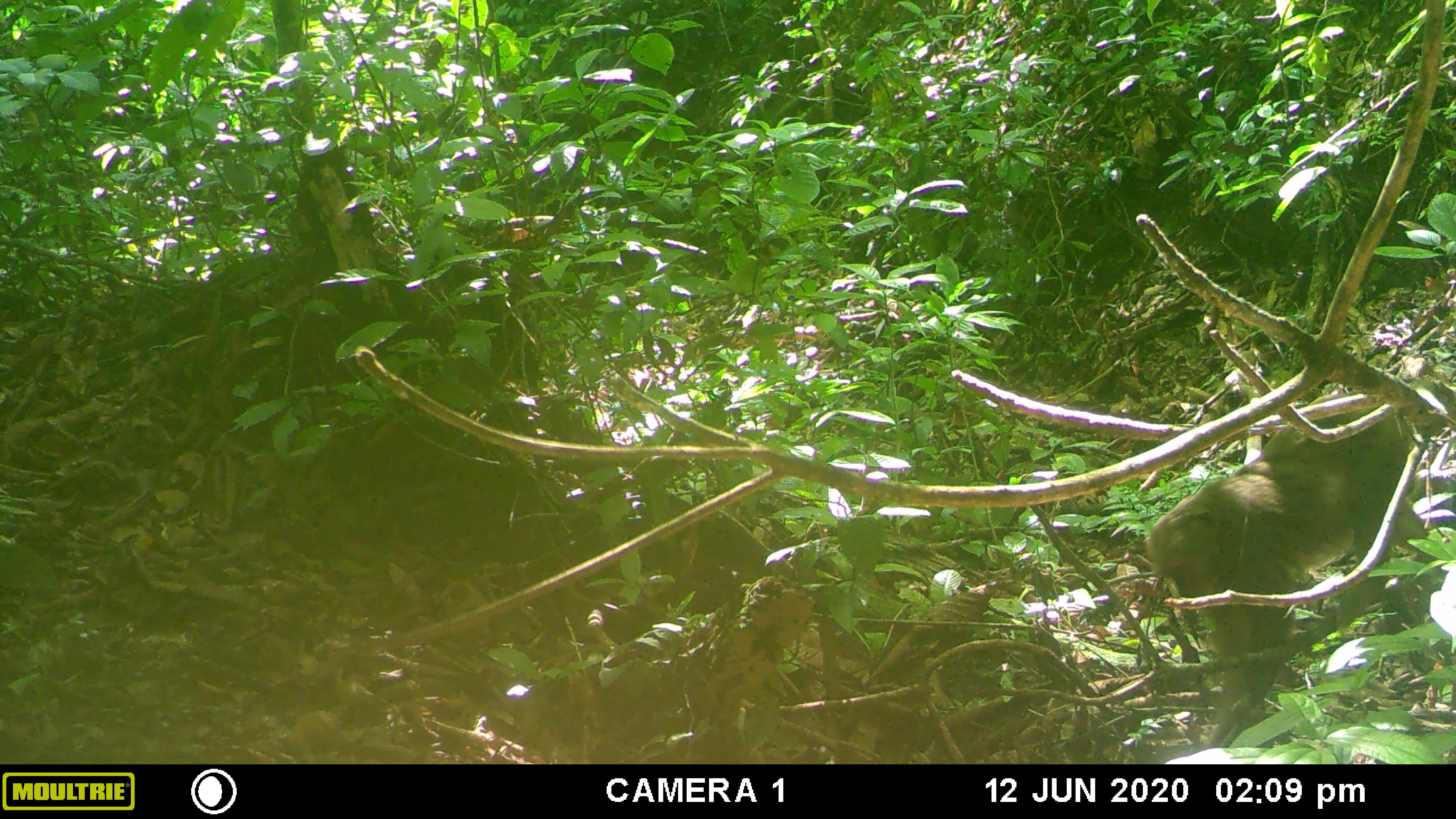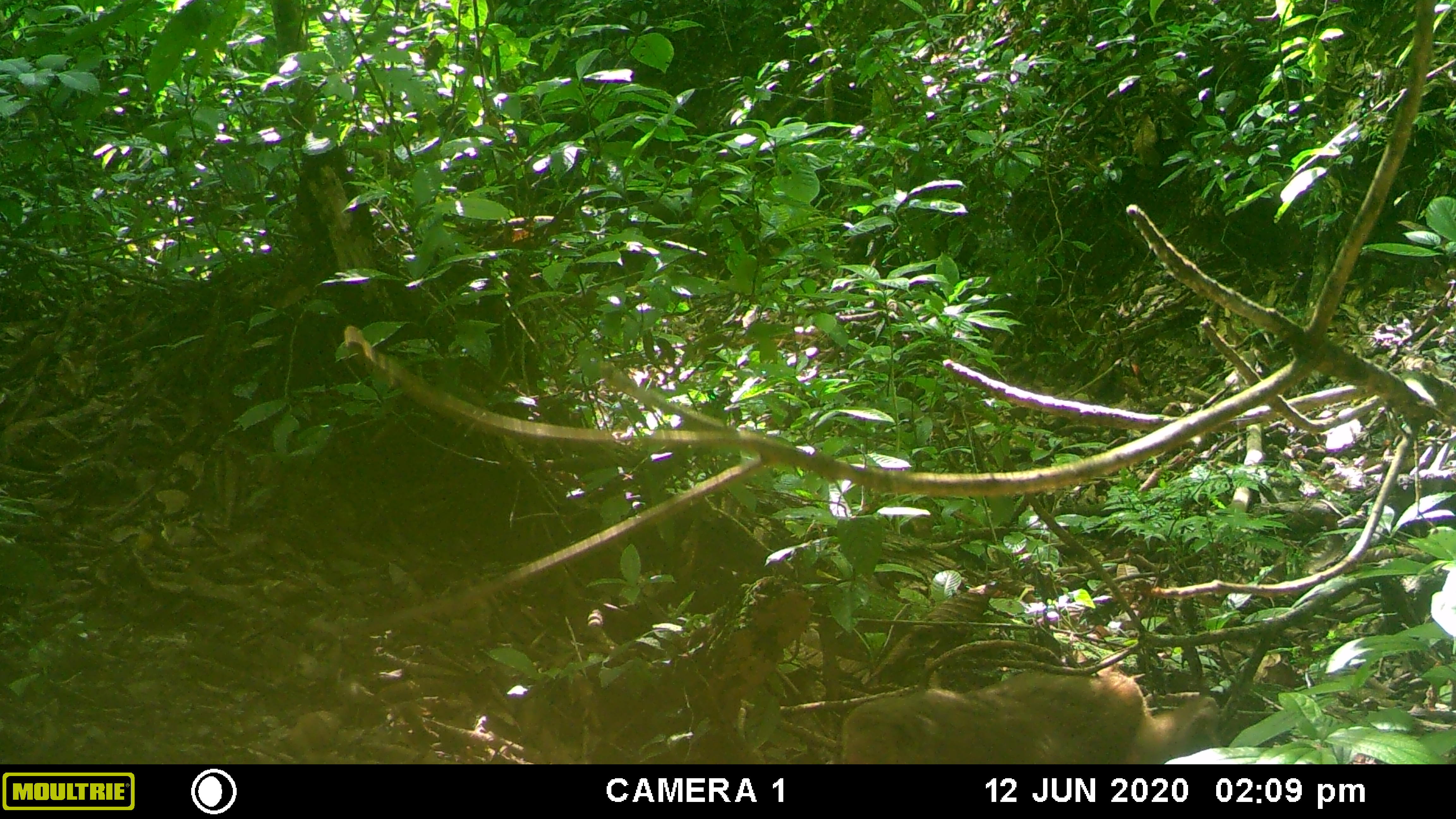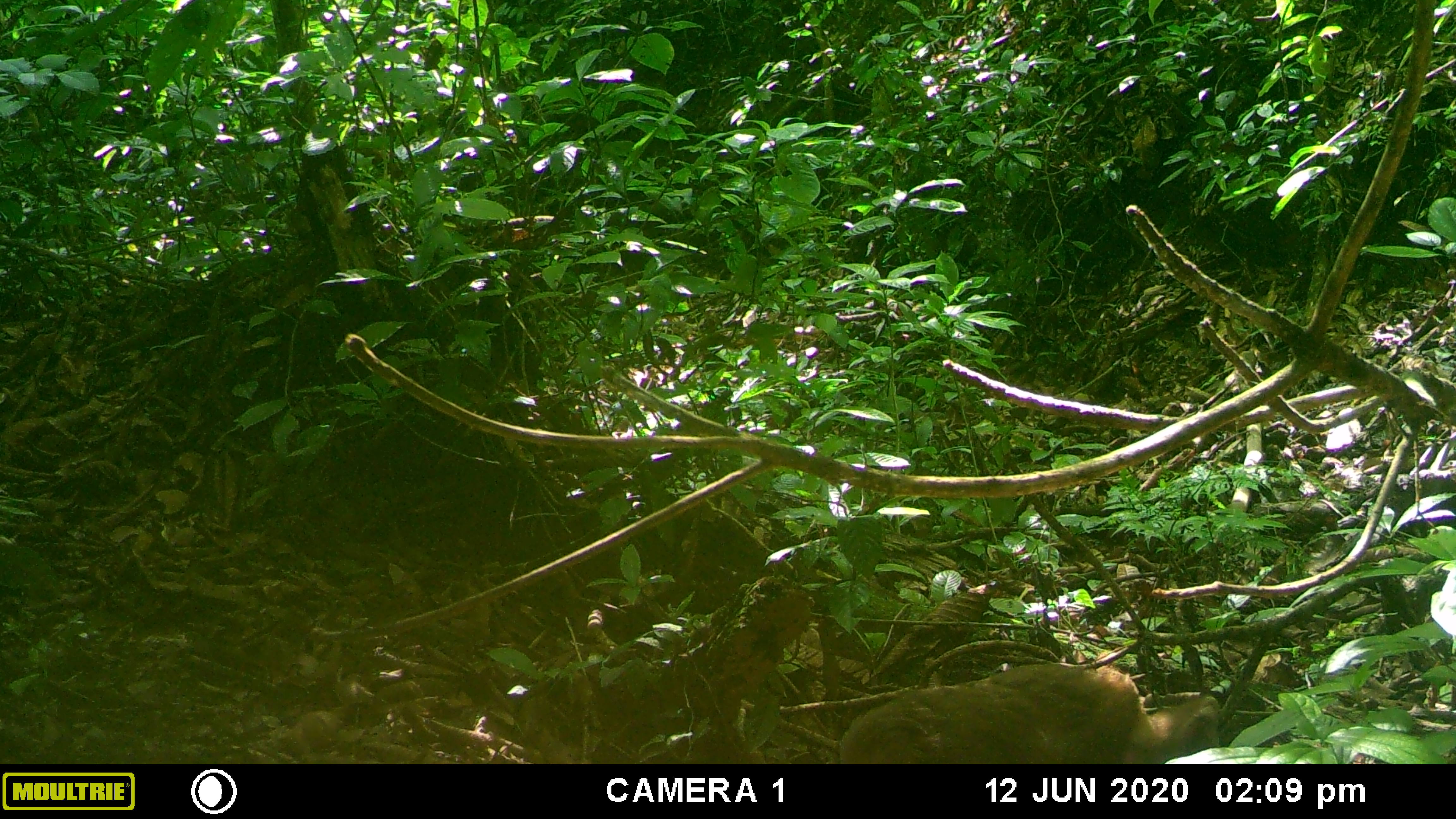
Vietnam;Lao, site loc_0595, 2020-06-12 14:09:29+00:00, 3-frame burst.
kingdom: Animalia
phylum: Chordata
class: Mammalia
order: Primates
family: Cercopithecidae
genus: Macaca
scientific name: Macaca arctoides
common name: stump-tailed macaque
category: stump tailed macaque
Stump tailed macaque (stump-tailed macaque) (Macaca arctoides). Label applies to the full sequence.